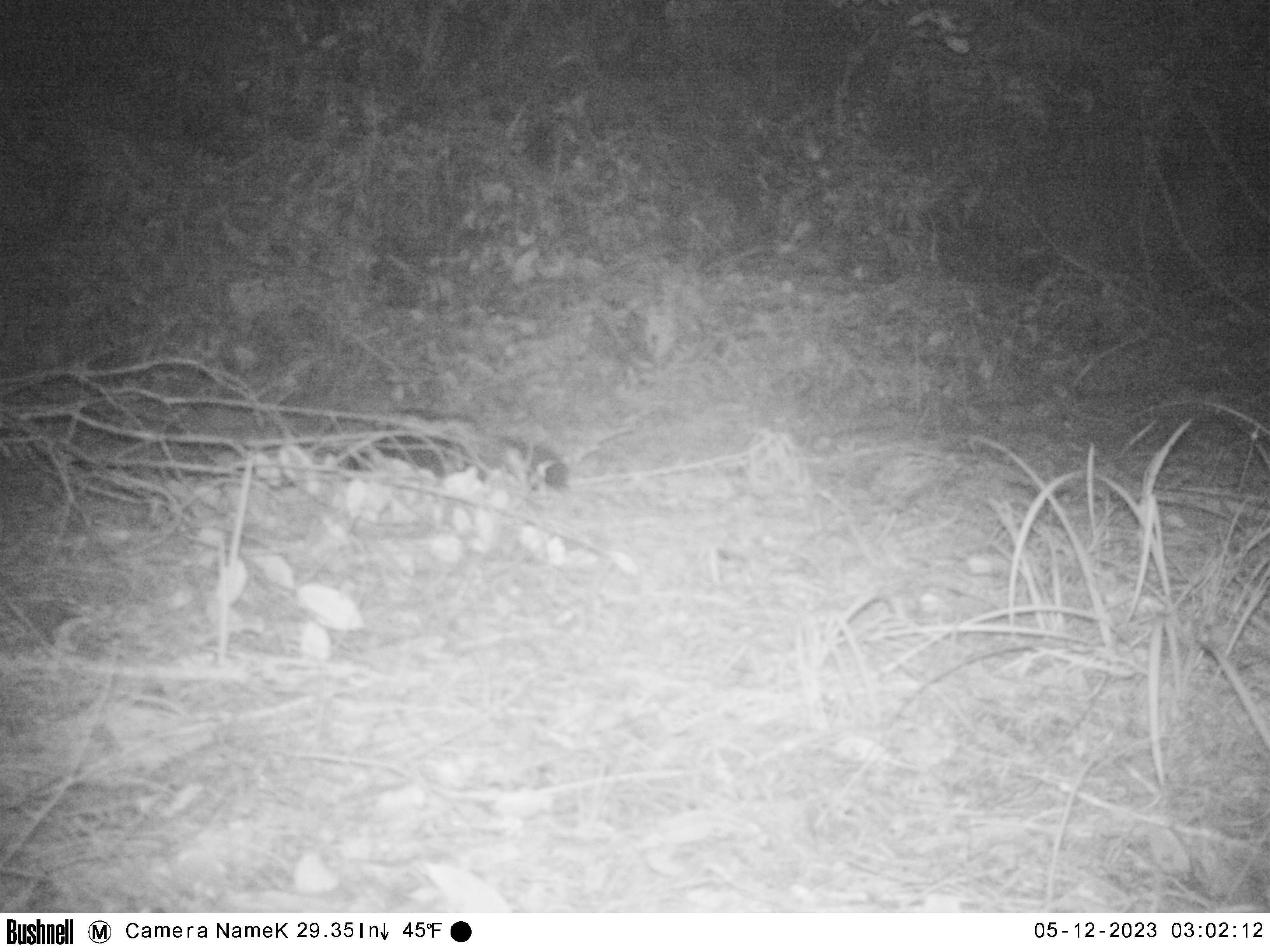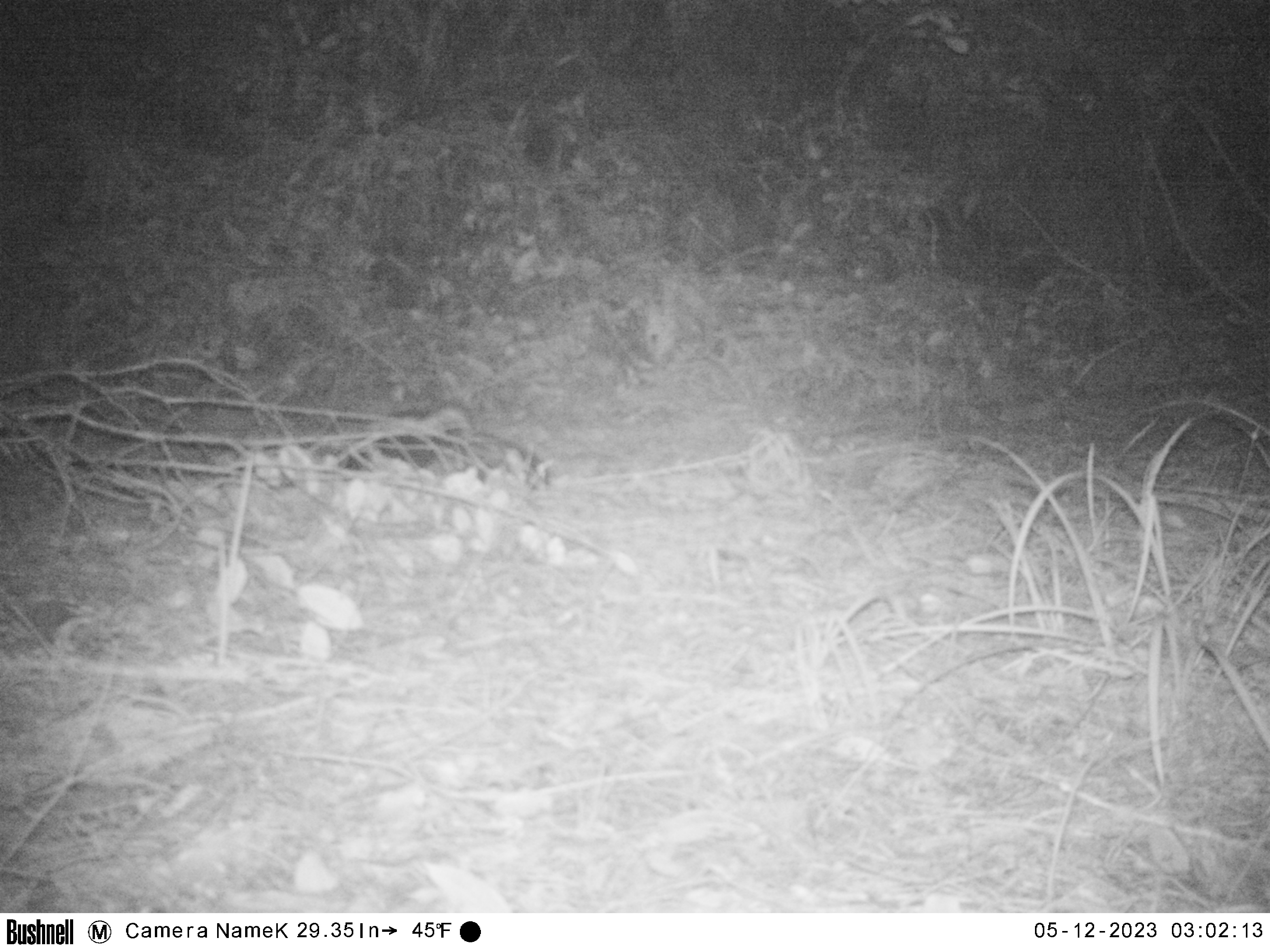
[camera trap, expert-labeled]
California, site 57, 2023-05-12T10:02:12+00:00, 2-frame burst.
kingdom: Animalia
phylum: Chordata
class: Mammalia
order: Carnivora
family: Mephitidae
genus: Mephitis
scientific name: Mephitis mephitis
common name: striped skunk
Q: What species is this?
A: Striped skunk (Mephitis mephitis).